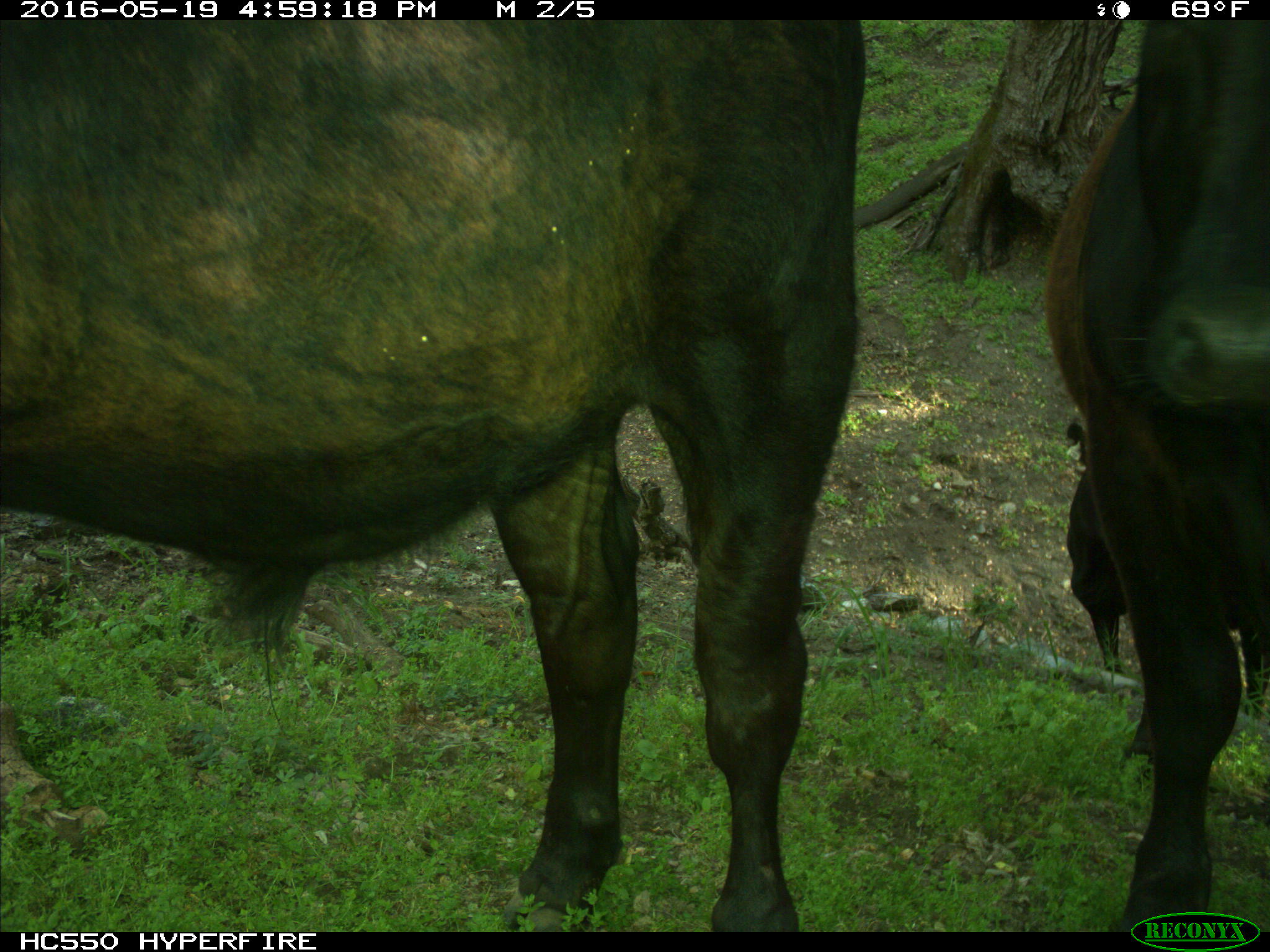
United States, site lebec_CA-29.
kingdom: Animalia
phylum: Chordata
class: Mammalia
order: Artiodactyla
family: Bovidae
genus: Bos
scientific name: Bos taurus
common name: domestic cow